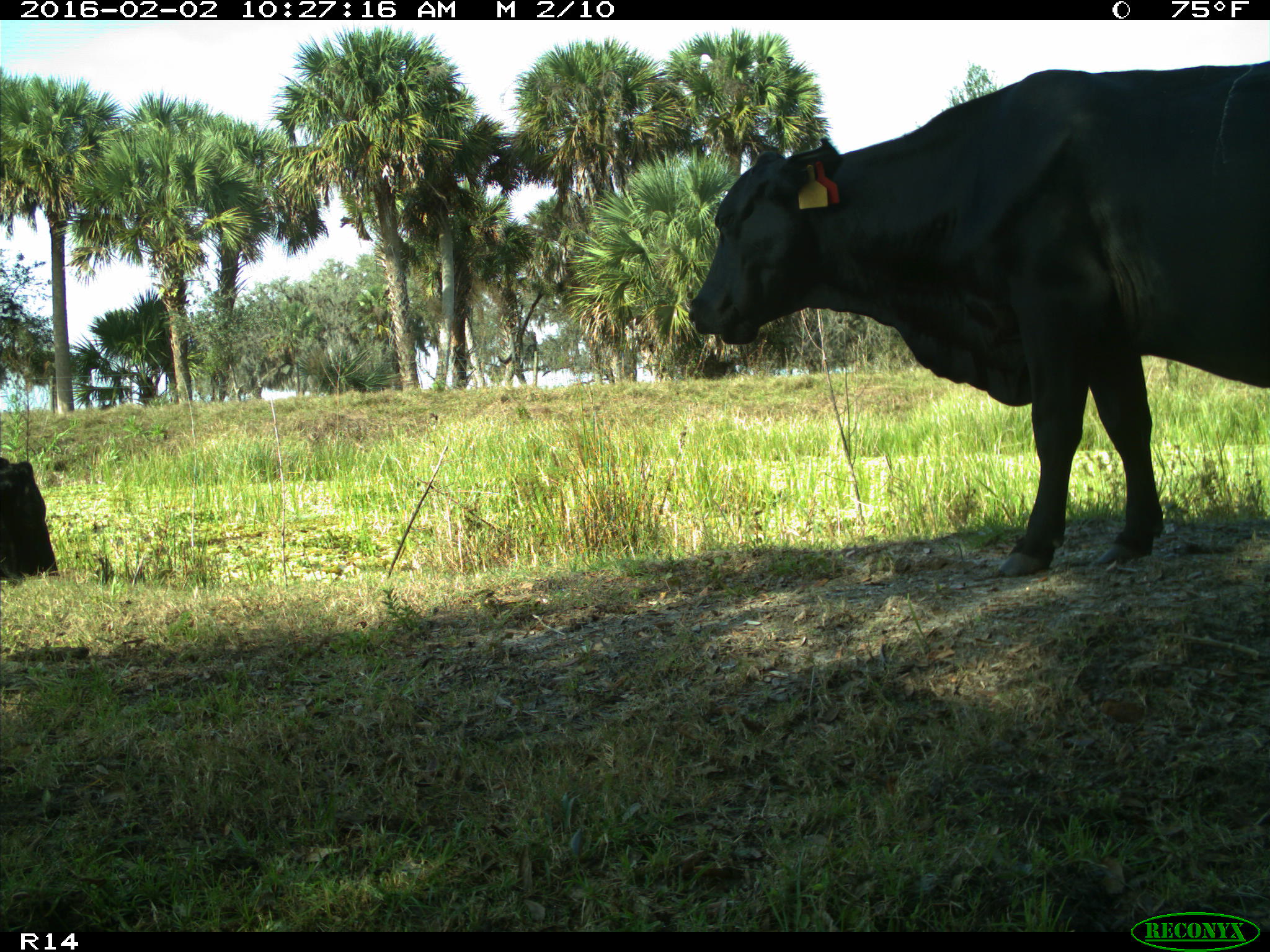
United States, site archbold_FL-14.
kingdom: Animalia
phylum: Chordata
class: Mammalia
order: Artiodactyla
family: Bovidae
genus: Bos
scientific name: Bos taurus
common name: domestic cow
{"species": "Bos taurus (domestic cow)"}